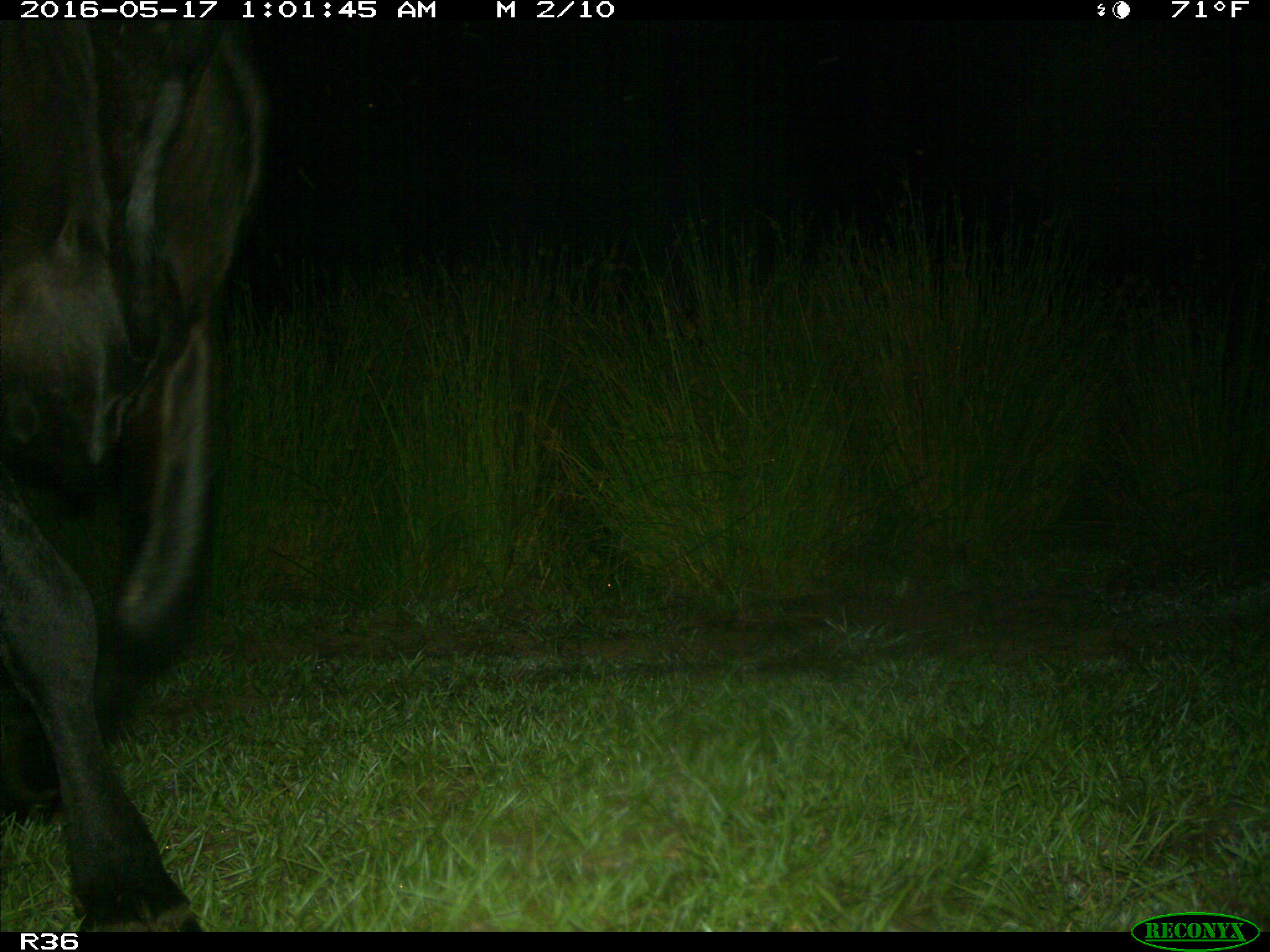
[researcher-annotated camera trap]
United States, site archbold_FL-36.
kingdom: Animalia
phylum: Chordata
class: Mammalia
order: Artiodactyla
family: Bovidae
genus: Bos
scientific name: Bos taurus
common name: domestic cow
Bos taurus (domestic cow).